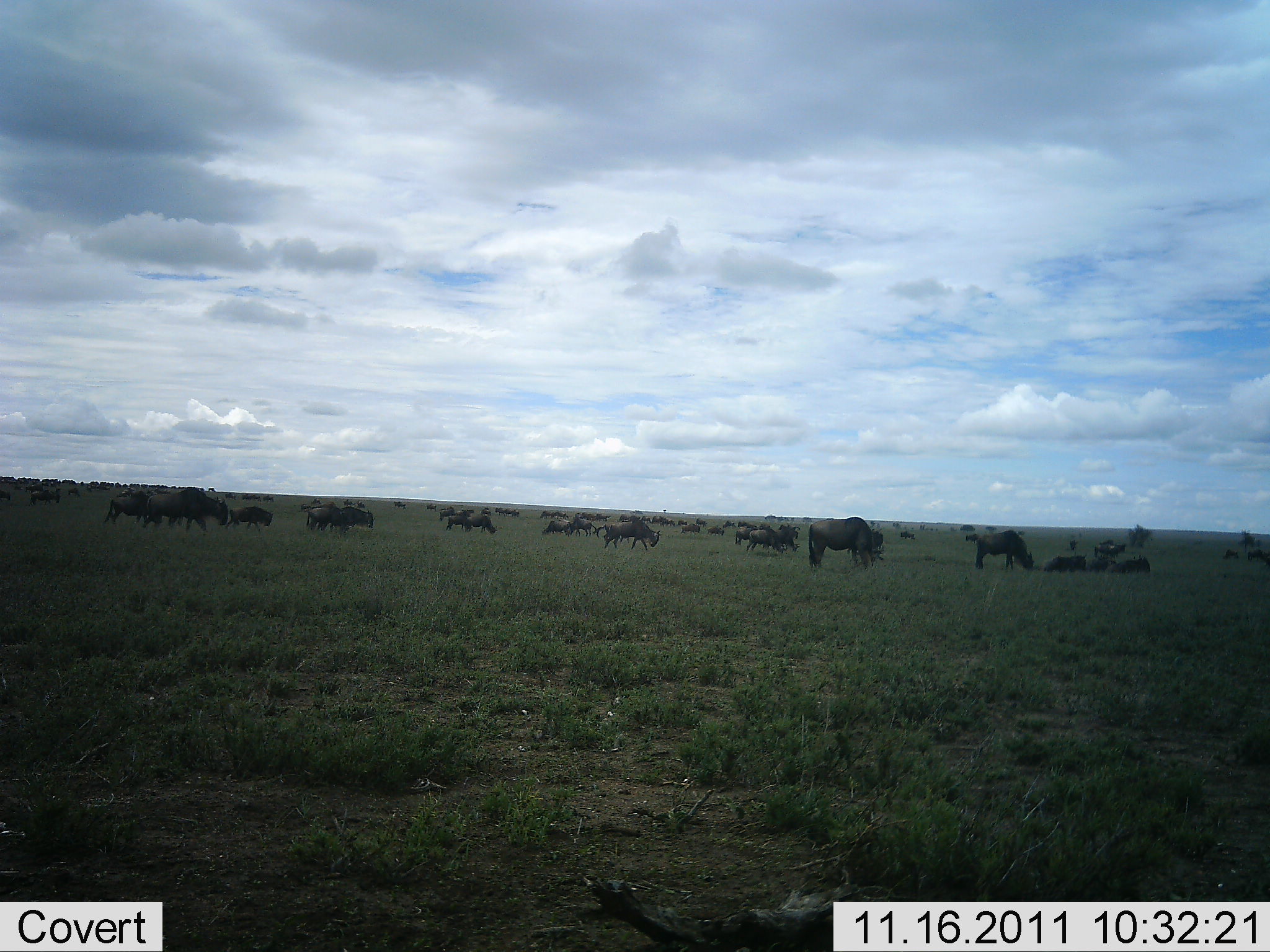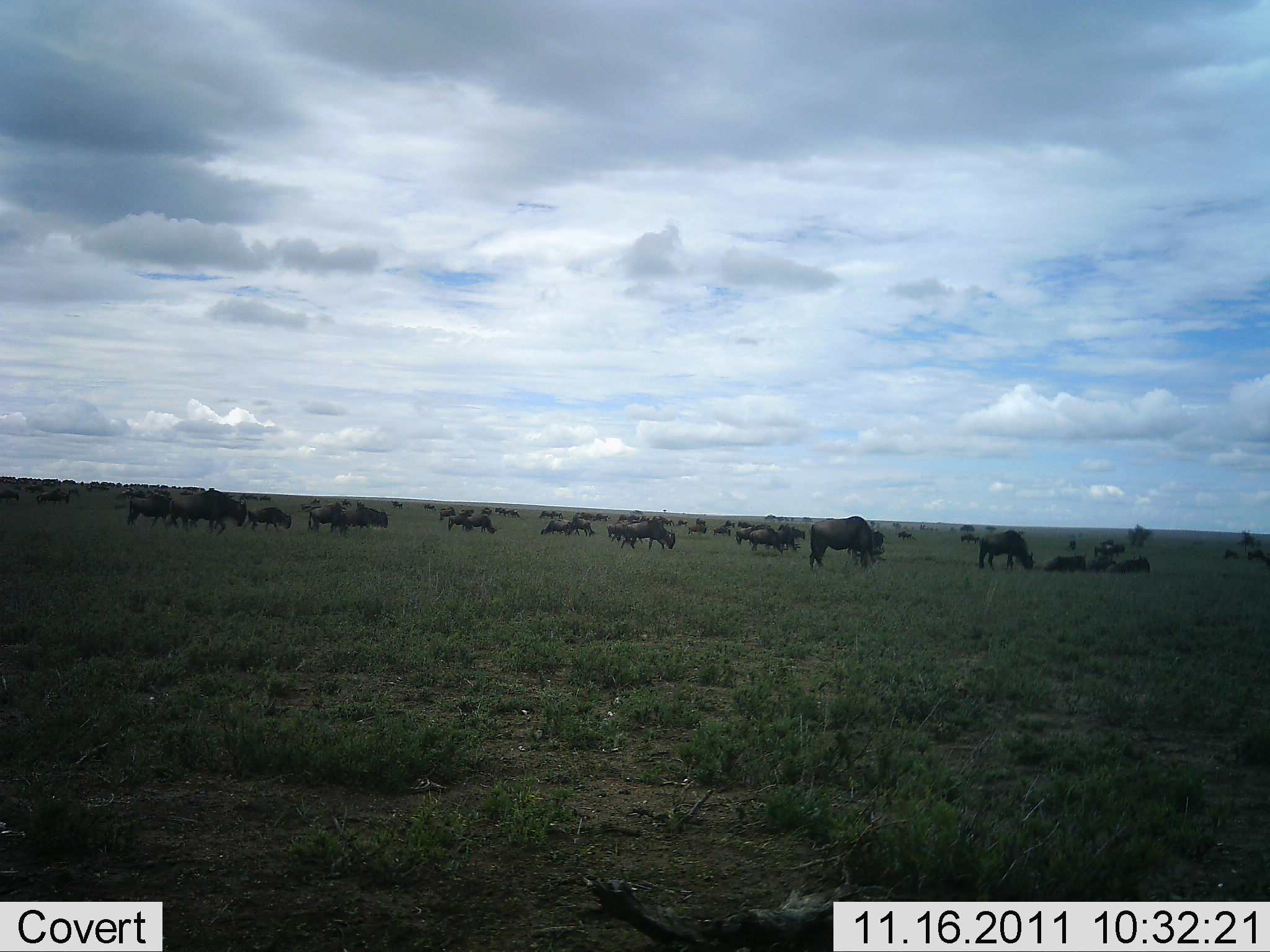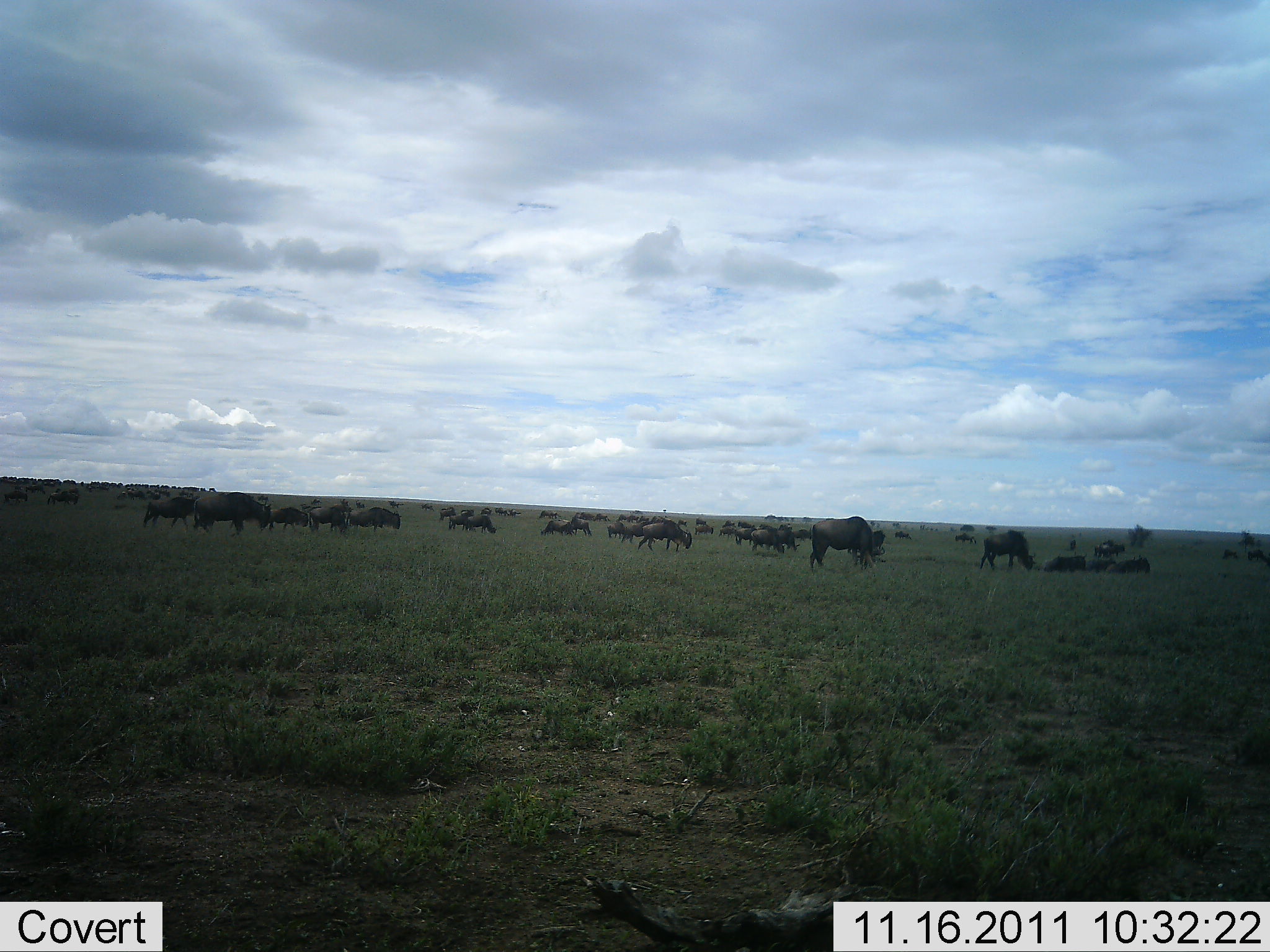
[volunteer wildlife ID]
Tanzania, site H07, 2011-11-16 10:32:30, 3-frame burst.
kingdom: Animalia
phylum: Chordata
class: Mammalia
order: Artiodactyla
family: Bovidae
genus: Connochaetes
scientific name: Connochaetes taurinus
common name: blue wildebeest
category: wildebeest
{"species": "wildebeest (blue wildebeest) (Connochaetes taurinus)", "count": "51+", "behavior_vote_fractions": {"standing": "55%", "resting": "64%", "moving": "45%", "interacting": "9%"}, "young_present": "0%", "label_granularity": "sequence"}